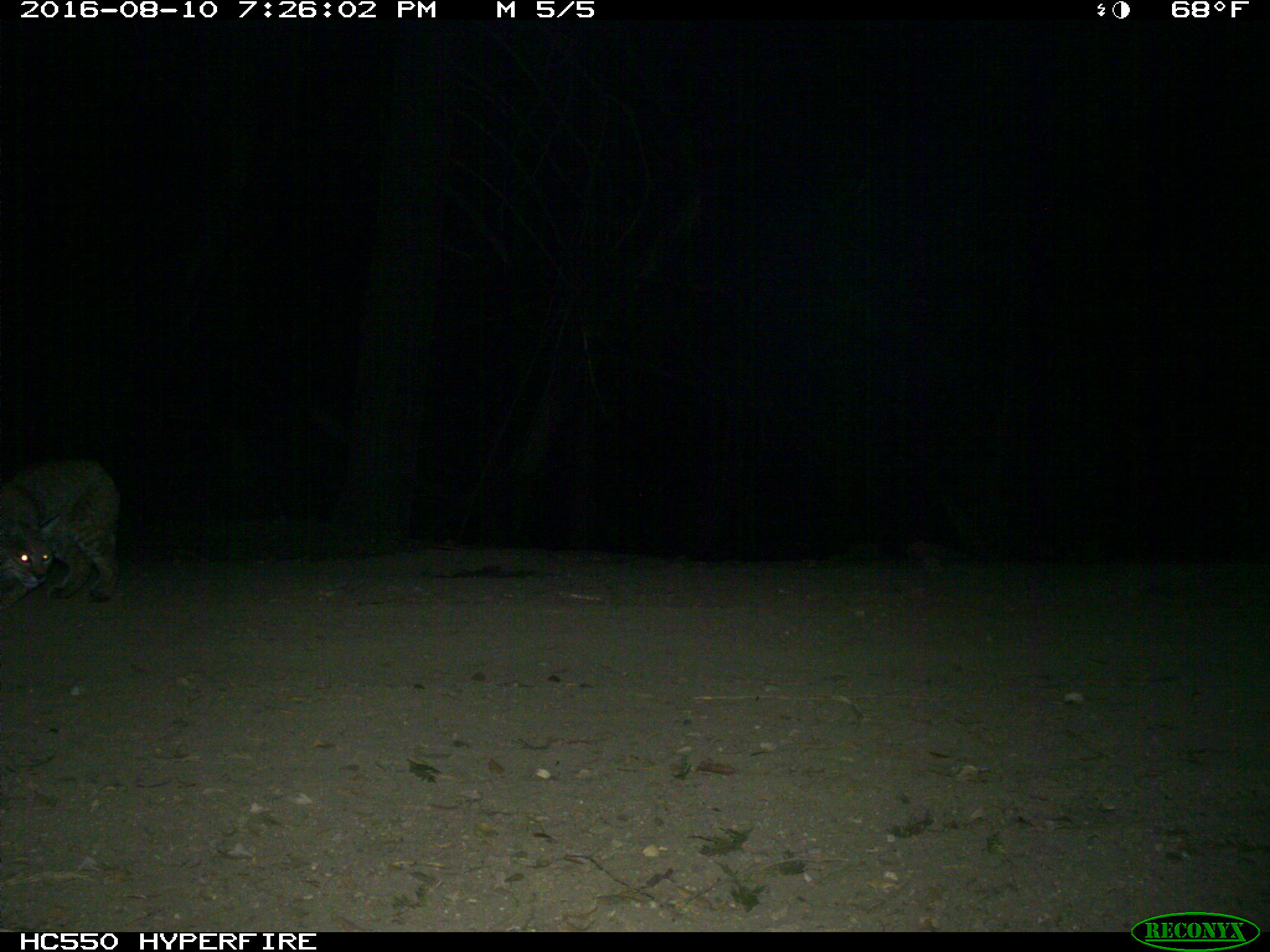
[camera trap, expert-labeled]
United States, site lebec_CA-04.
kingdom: Animalia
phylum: Chordata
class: Mammalia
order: Carnivora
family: Felidae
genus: Lynx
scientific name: Lynx rufus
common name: bobcat